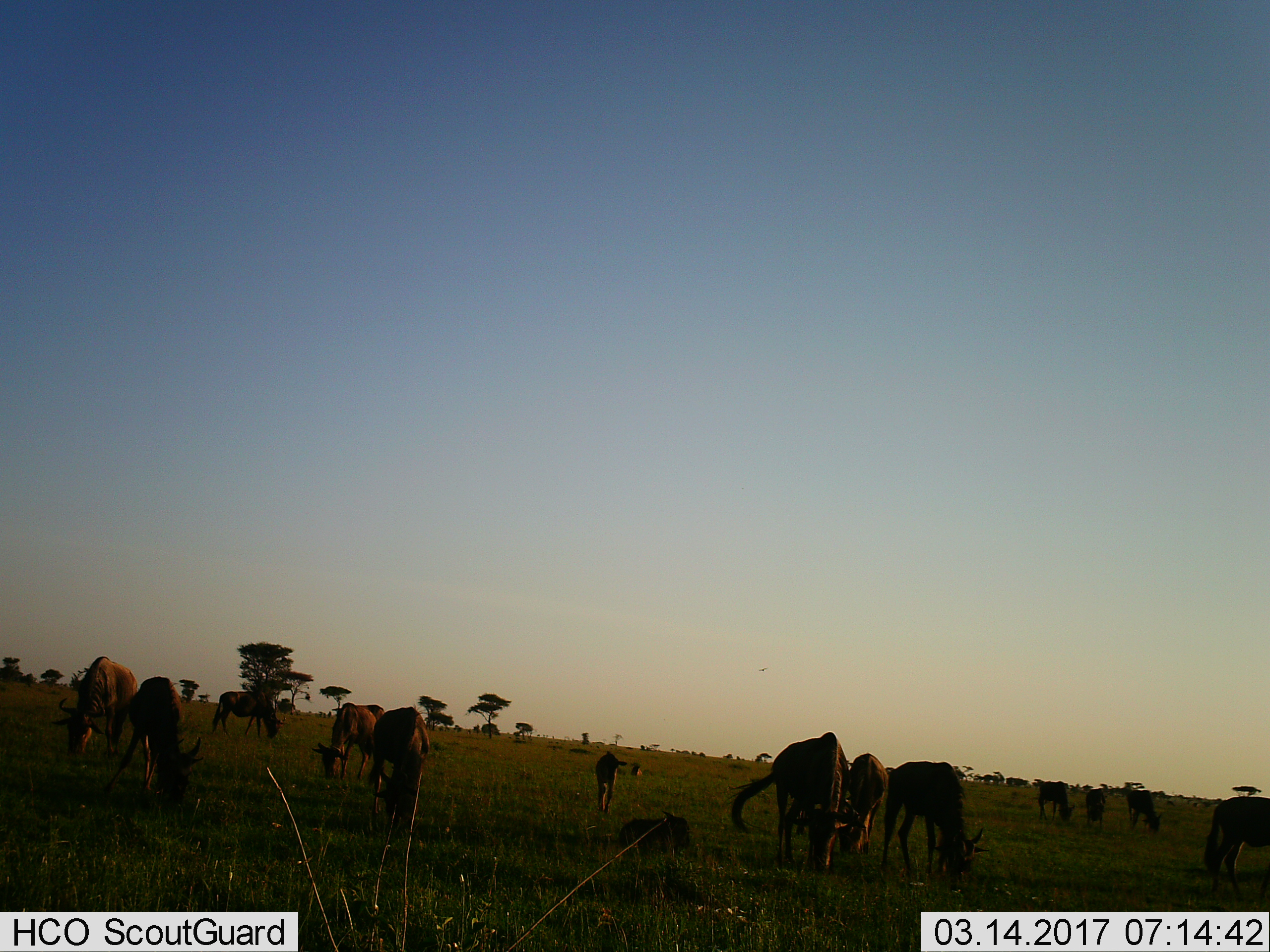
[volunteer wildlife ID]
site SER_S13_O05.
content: unidentified animal